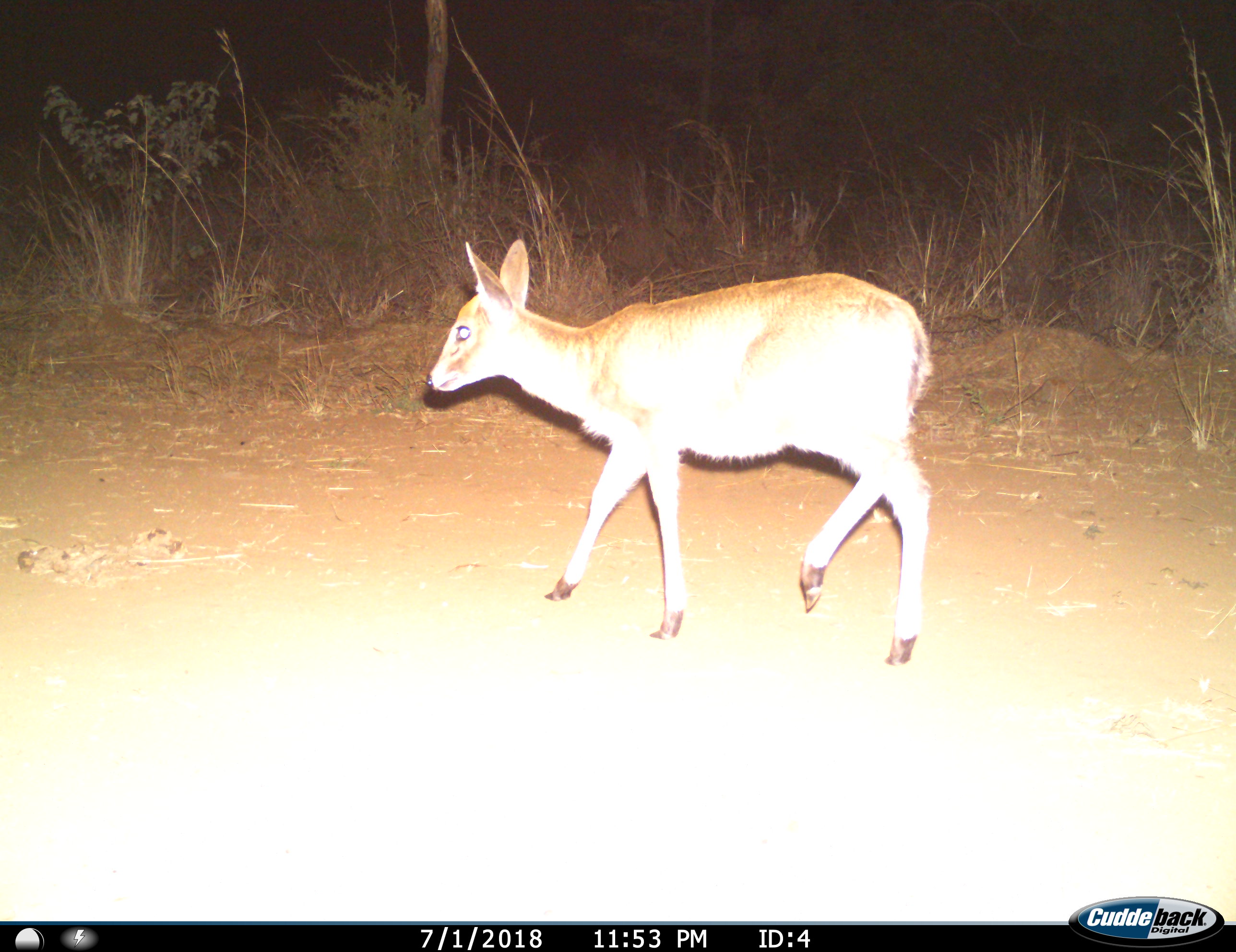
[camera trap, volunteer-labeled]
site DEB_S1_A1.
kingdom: Animalia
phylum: Chordata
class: Mammalia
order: Artiodactyla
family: Bovidae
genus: Sylvicapra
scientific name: Sylvicapra grimmia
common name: common duiker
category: duikercommongrey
Duikercommongrey (common duiker) (Sylvicapra grimmia), count 1. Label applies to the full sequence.